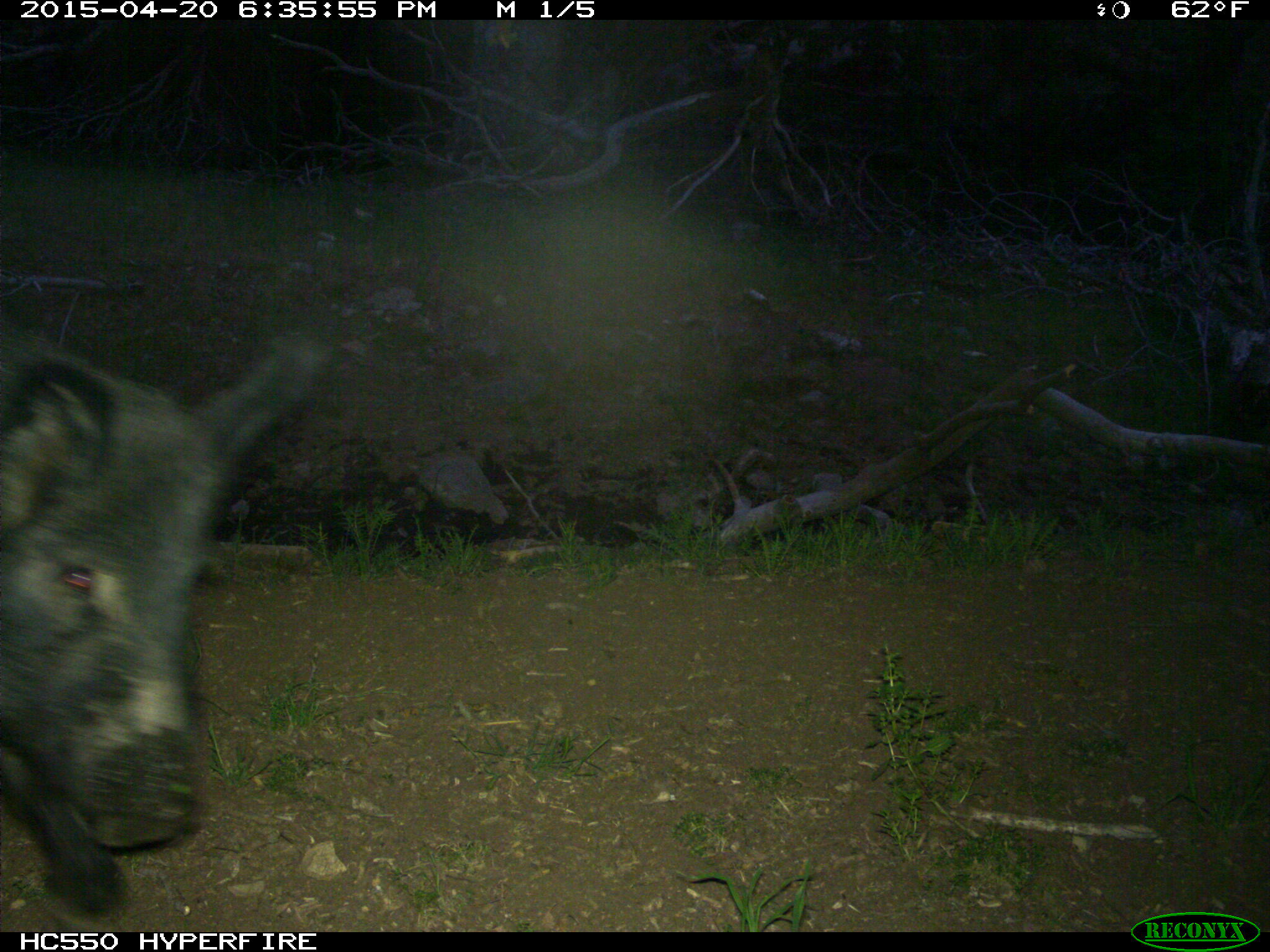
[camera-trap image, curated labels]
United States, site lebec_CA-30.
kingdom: Animalia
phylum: Chordata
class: Mammalia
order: Artiodactyla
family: Suidae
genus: Sus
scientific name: Sus scrofa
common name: wild boar